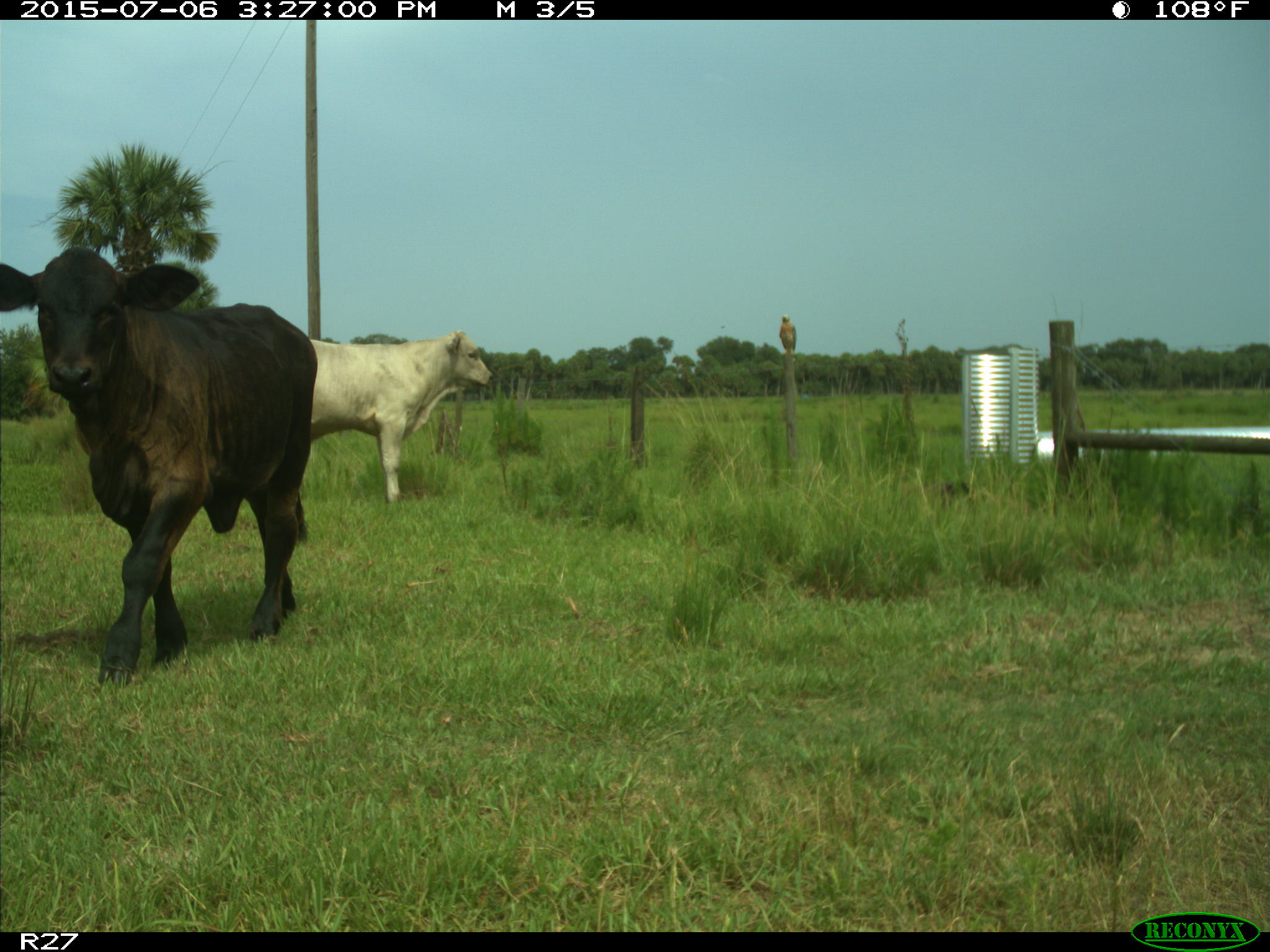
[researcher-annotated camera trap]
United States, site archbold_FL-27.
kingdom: Animalia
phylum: Chordata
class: Mammalia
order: Artiodactyla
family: Bovidae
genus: Bos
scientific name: Bos taurus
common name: domestic cow